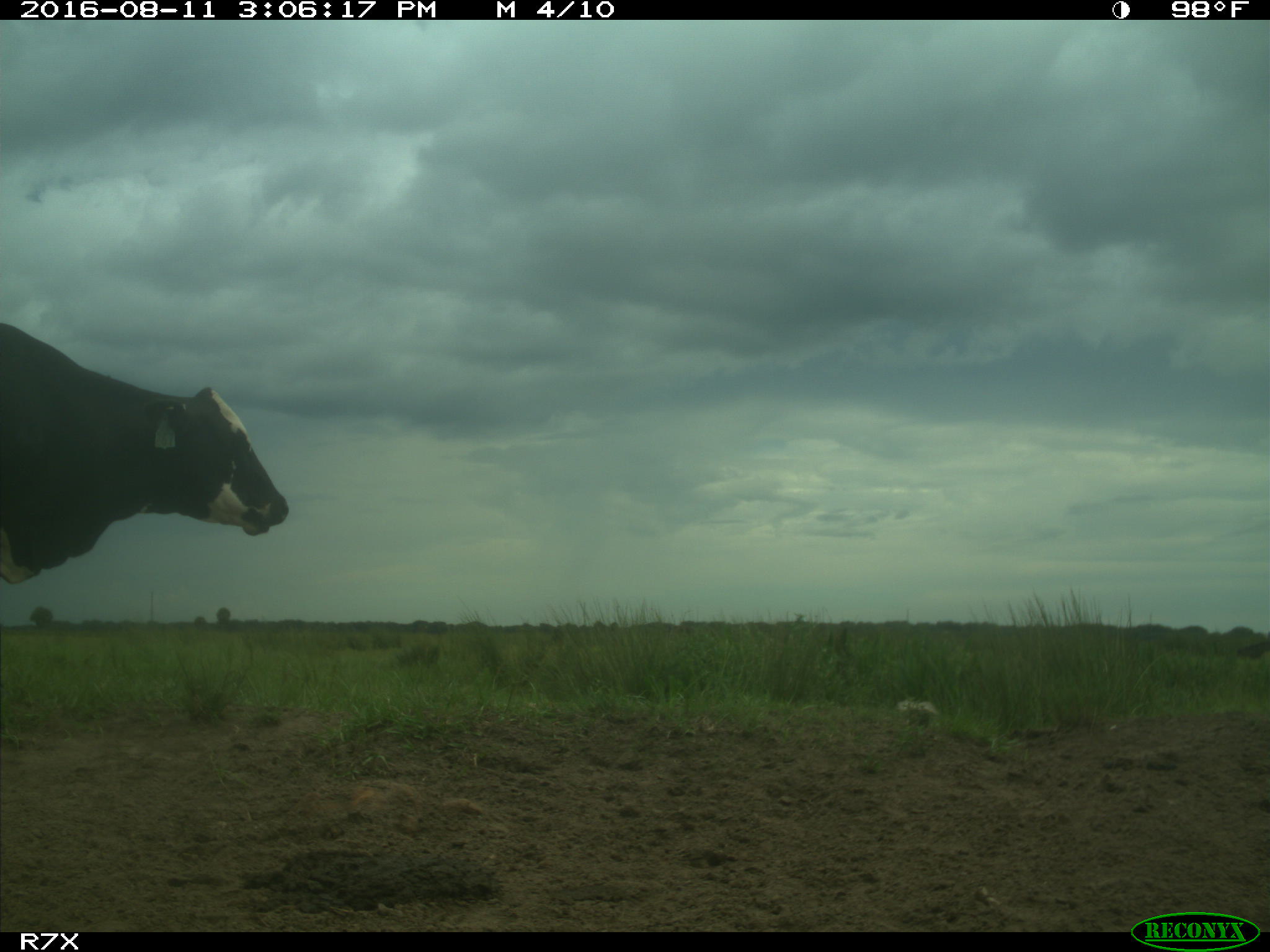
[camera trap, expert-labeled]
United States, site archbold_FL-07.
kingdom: Animalia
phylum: Chordata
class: Mammalia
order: Artiodactyla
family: Bovidae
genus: Bos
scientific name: Bos taurus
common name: domestic cow